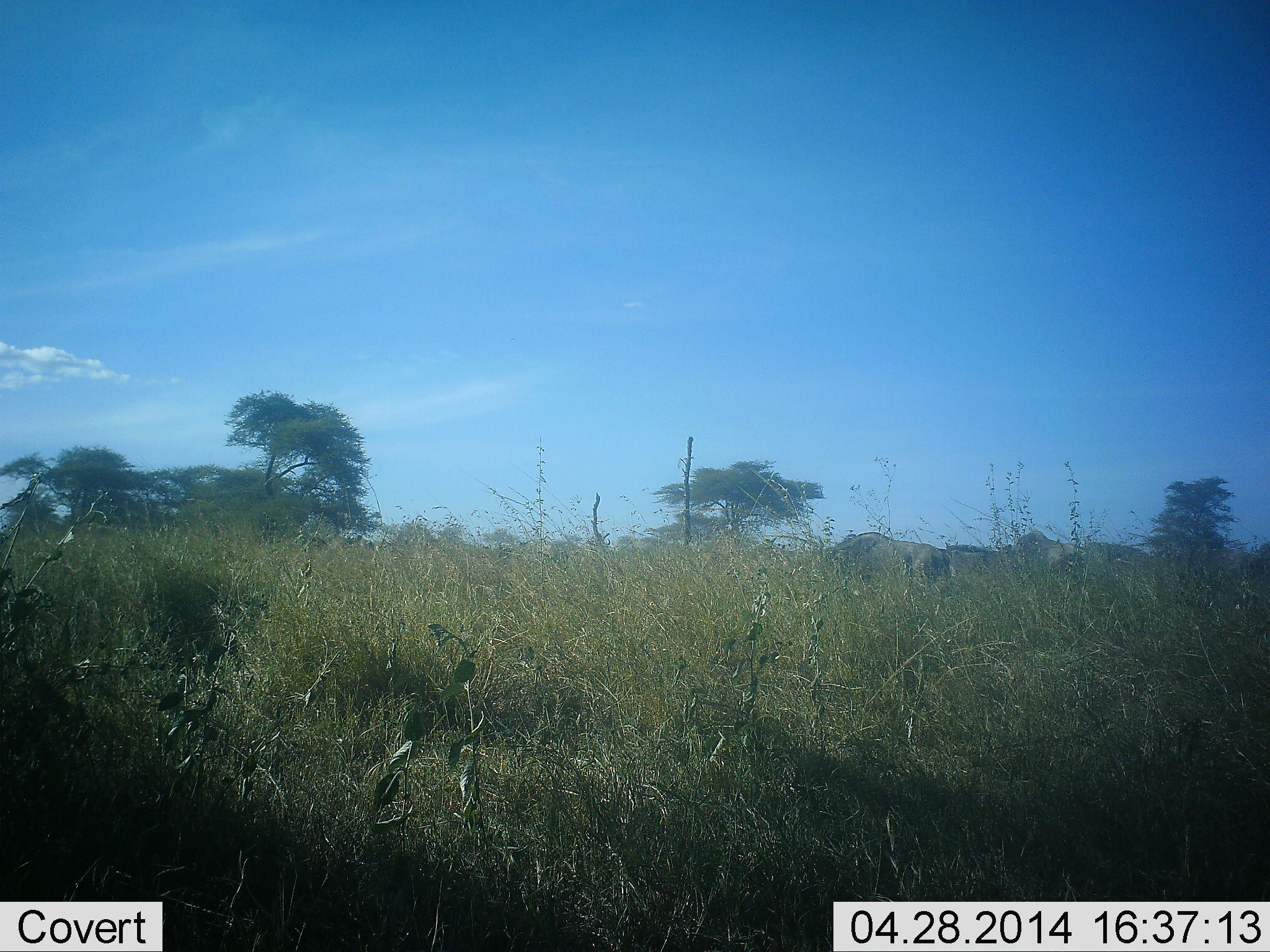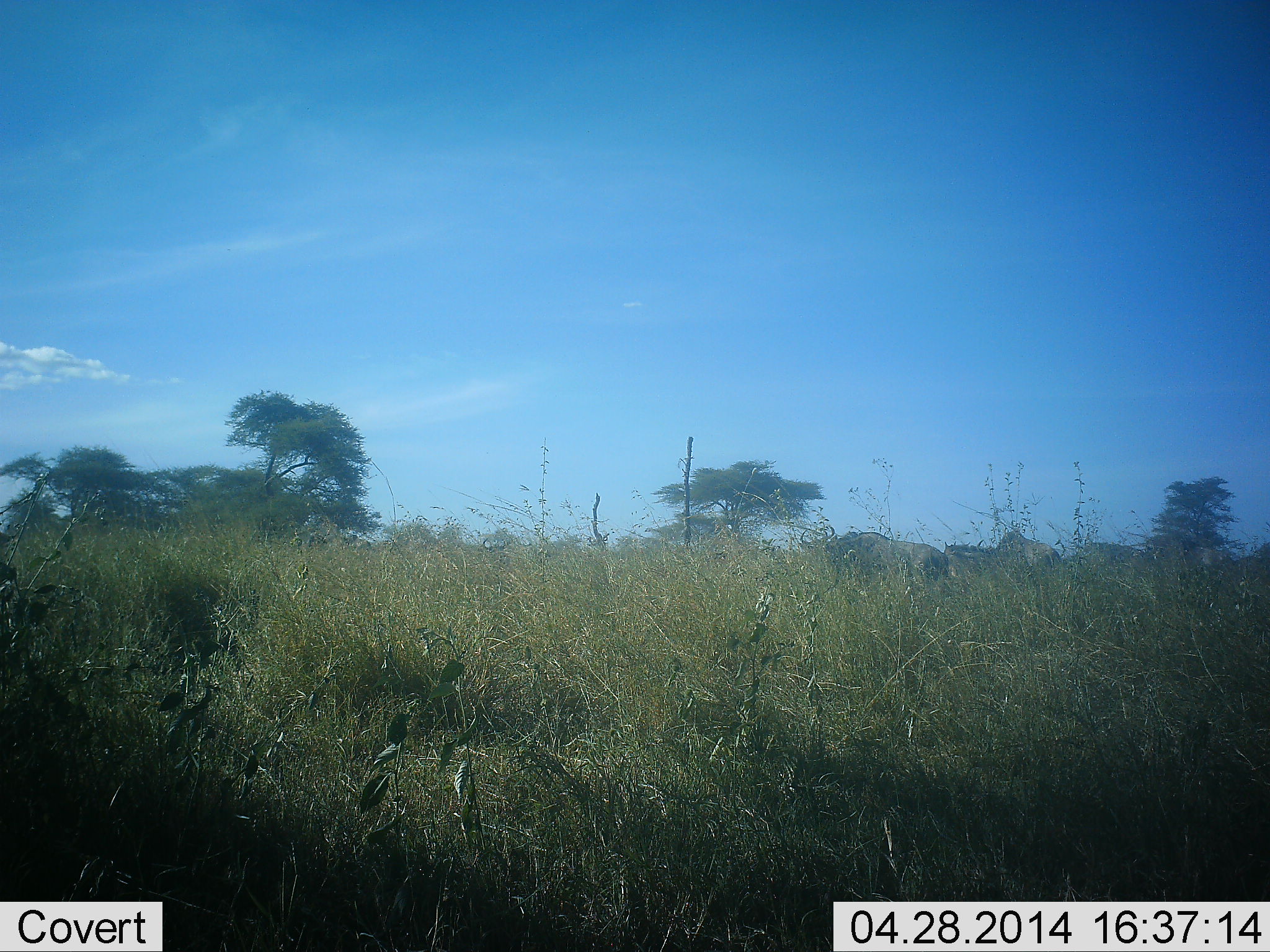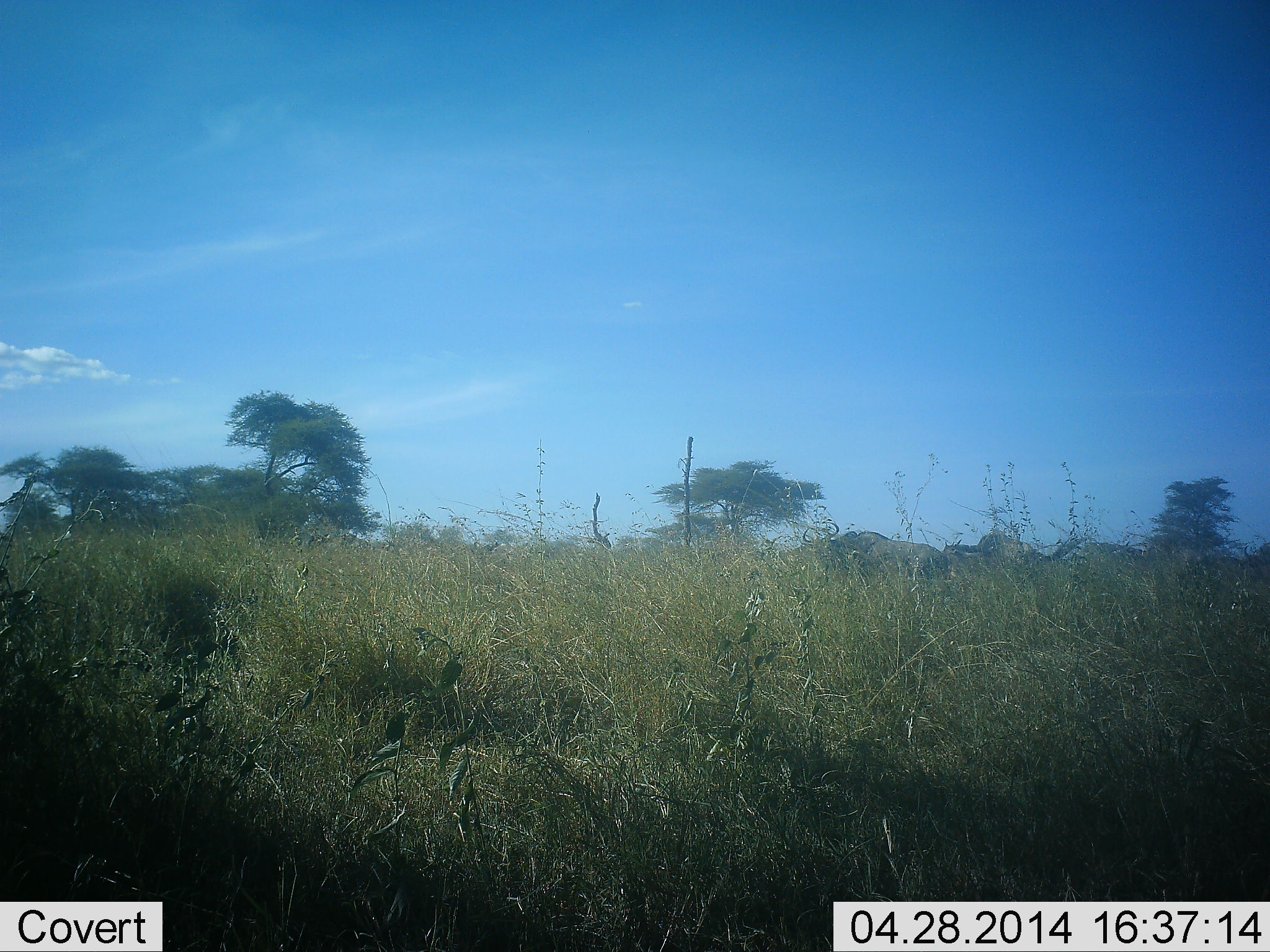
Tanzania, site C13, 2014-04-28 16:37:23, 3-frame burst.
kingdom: Animalia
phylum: Chordata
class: Mammalia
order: Artiodactyla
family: Bovidae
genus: Connochaetes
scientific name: Connochaetes taurinus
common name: blue wildebeest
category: wildebeest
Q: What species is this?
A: Wildebeest (blue wildebeest) (Connochaetes taurinus).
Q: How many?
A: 4.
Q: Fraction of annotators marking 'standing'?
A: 20%.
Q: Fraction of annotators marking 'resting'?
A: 0%.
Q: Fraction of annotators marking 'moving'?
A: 60%.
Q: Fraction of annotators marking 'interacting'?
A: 0%.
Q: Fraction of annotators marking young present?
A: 0%.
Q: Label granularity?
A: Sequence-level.